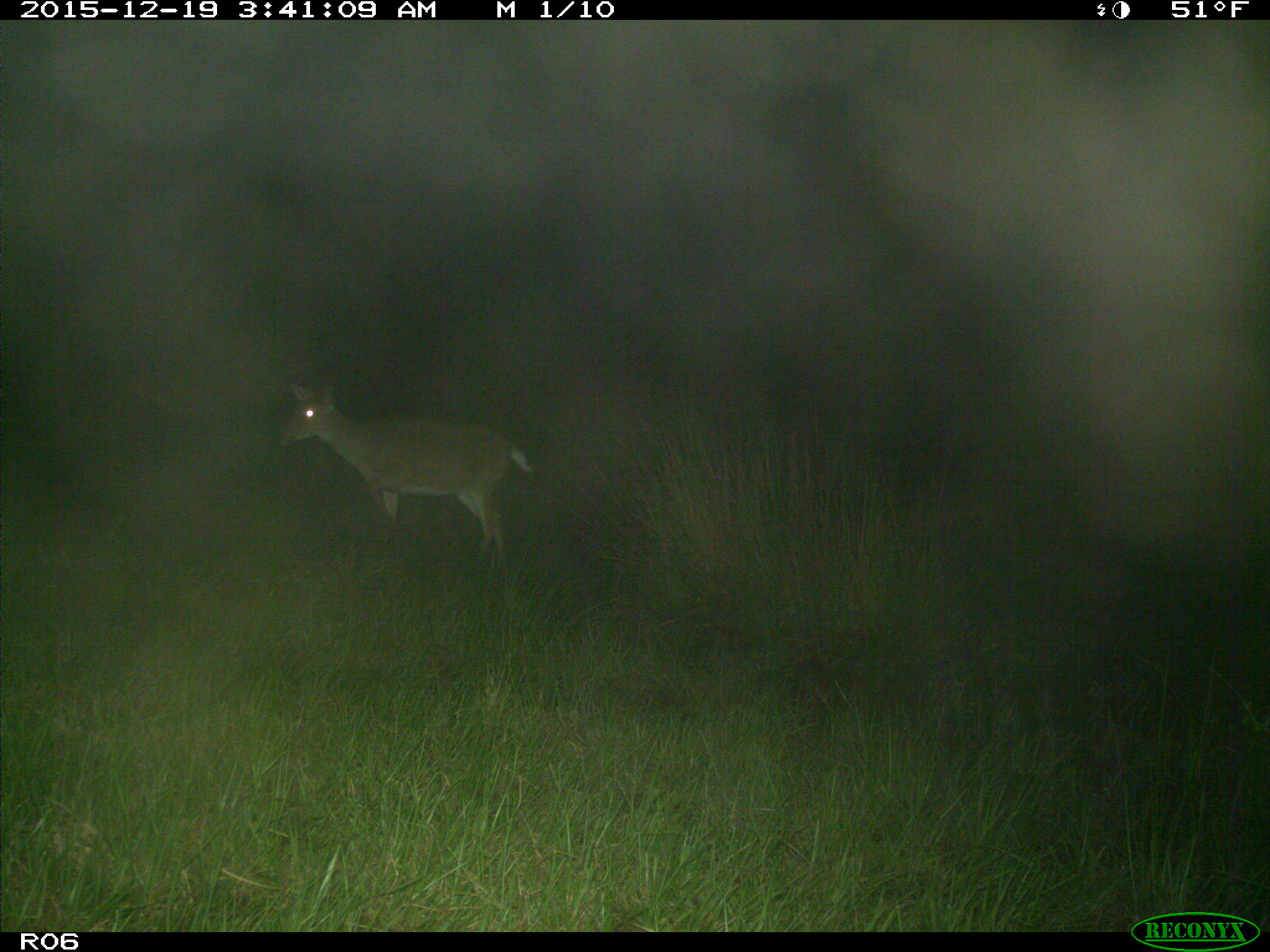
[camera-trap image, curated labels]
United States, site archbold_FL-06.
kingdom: Animalia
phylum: Chordata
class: Mammalia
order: Artiodactyla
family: Cervidae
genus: Odocoileus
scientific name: Odocoileus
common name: deer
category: unidentified deer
Unidentified deer (deer) (Odocoileus).